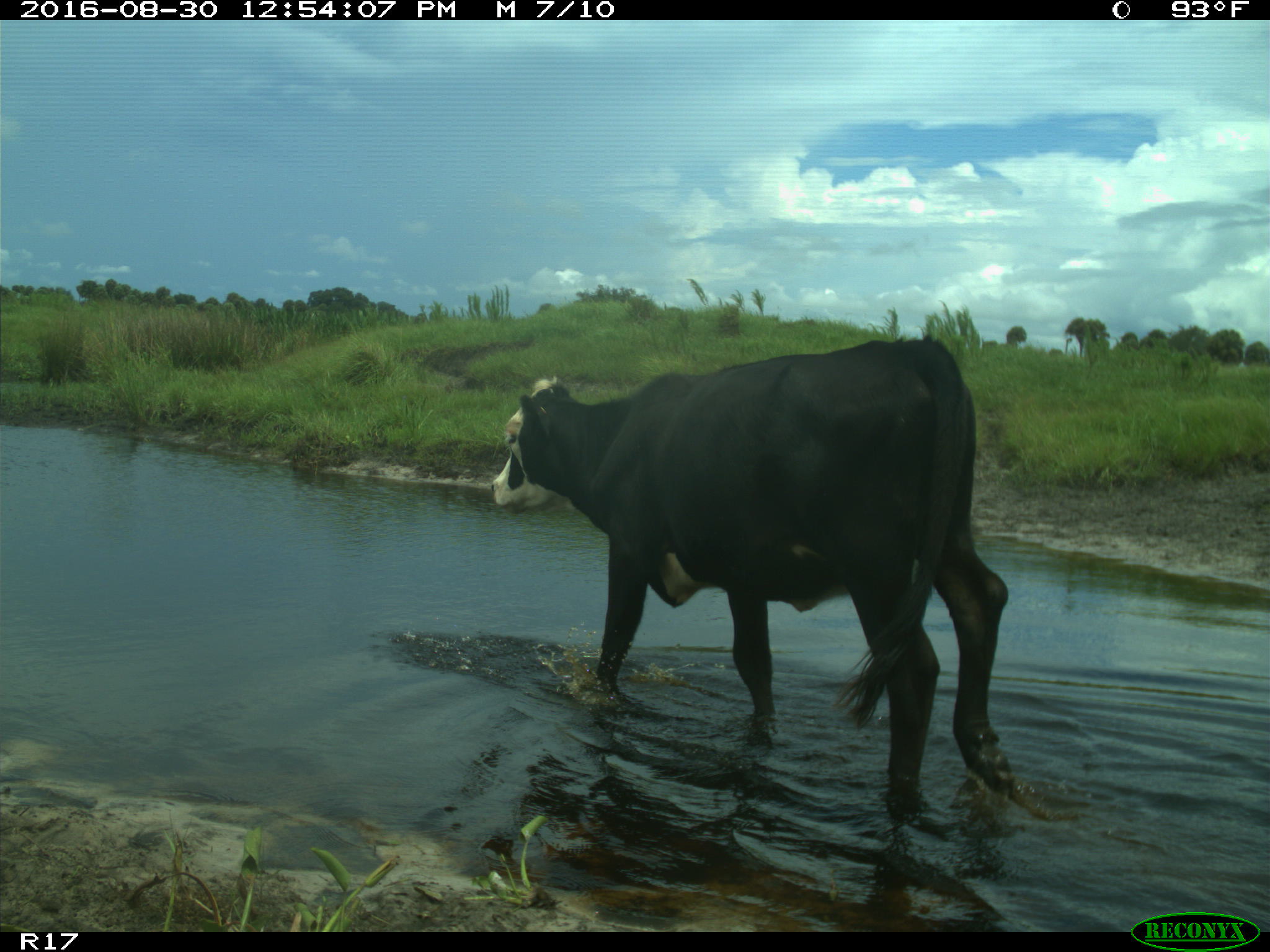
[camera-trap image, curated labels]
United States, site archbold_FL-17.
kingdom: Animalia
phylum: Chordata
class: Mammalia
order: Artiodactyla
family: Bovidae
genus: Bos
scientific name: Bos taurus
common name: domestic cow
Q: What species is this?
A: Bos taurus (domestic cow).